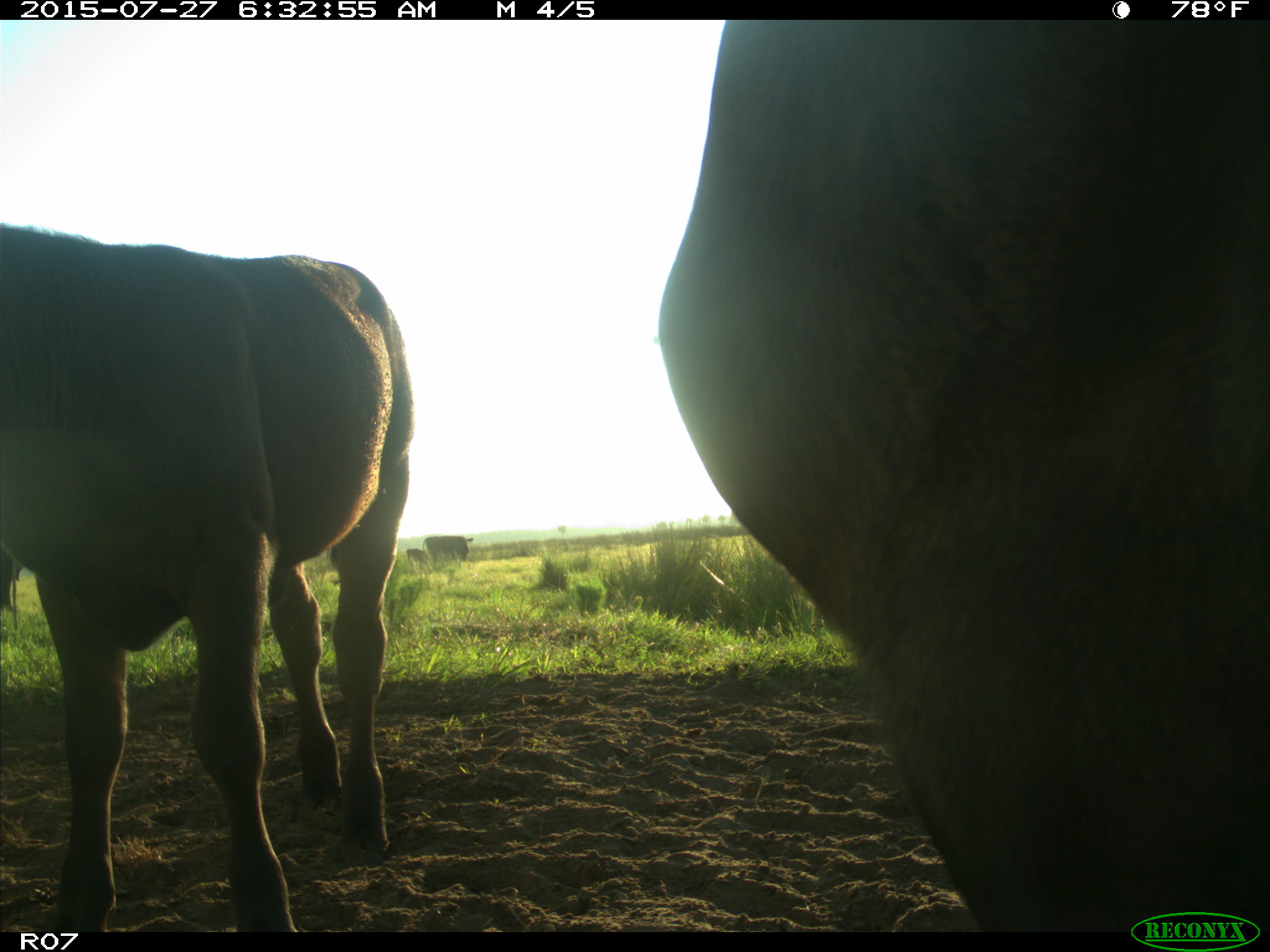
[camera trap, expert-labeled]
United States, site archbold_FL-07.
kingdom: Animalia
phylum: Chordata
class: Mammalia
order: Artiodactyla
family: Bovidae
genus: Bos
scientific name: Bos taurus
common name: domestic cow